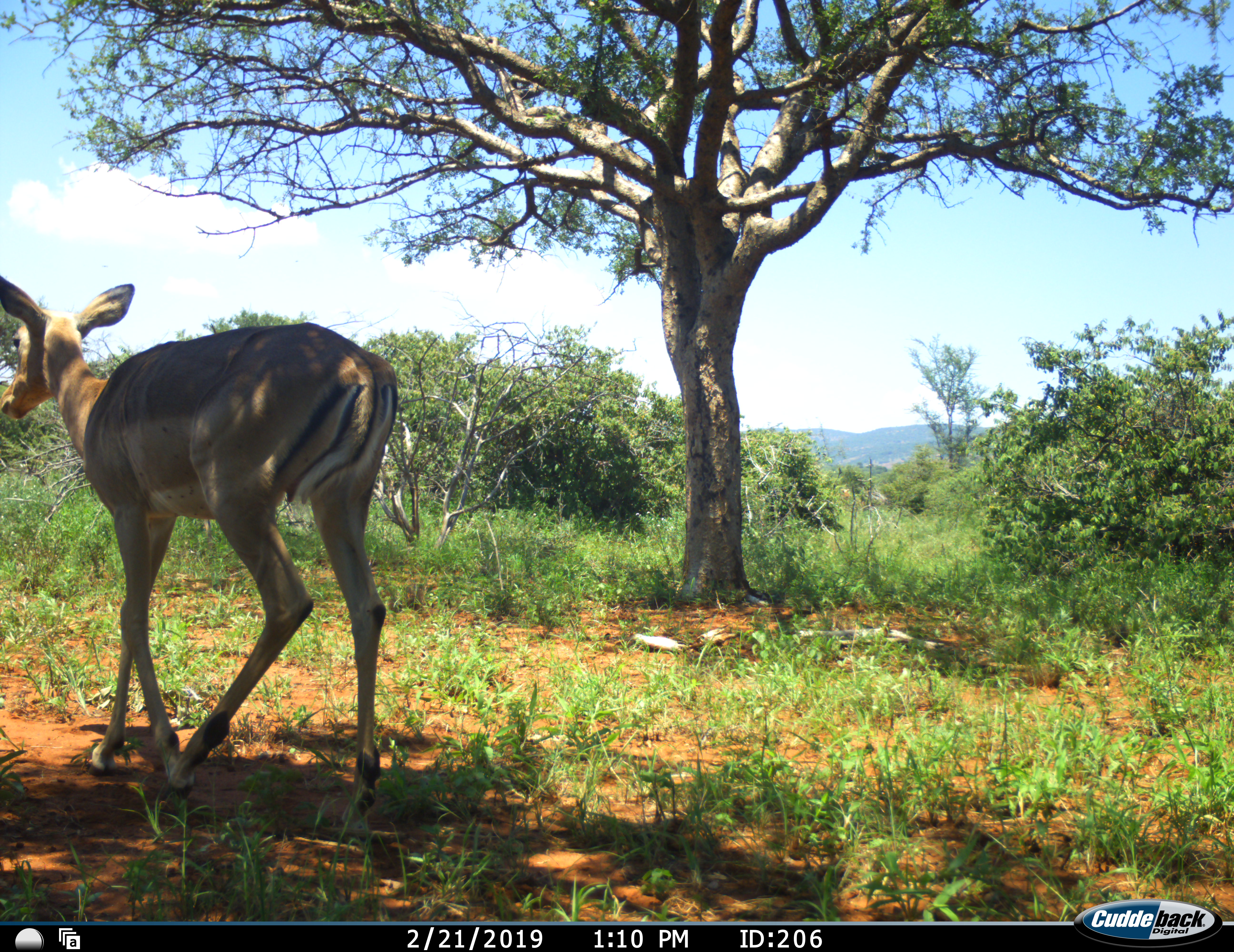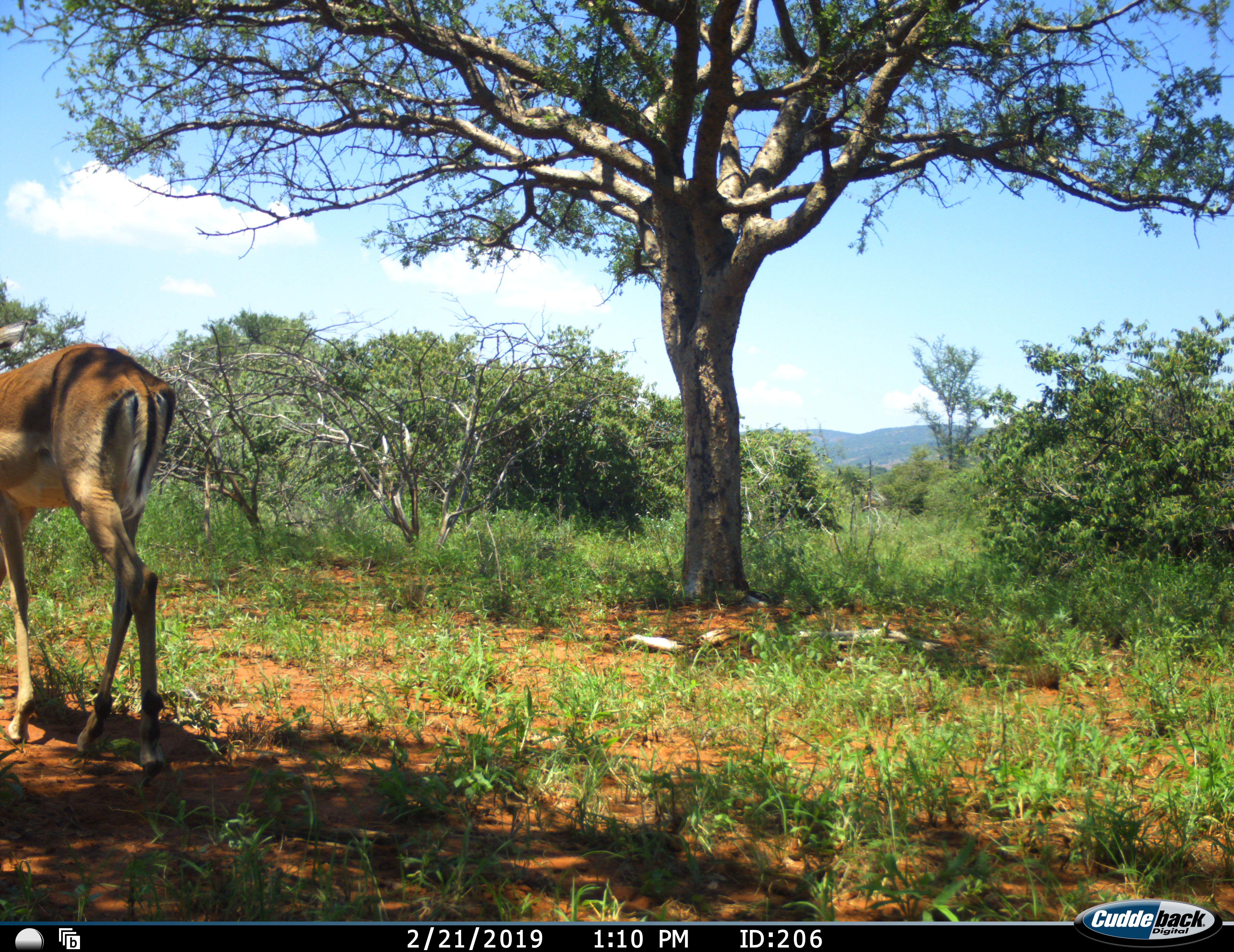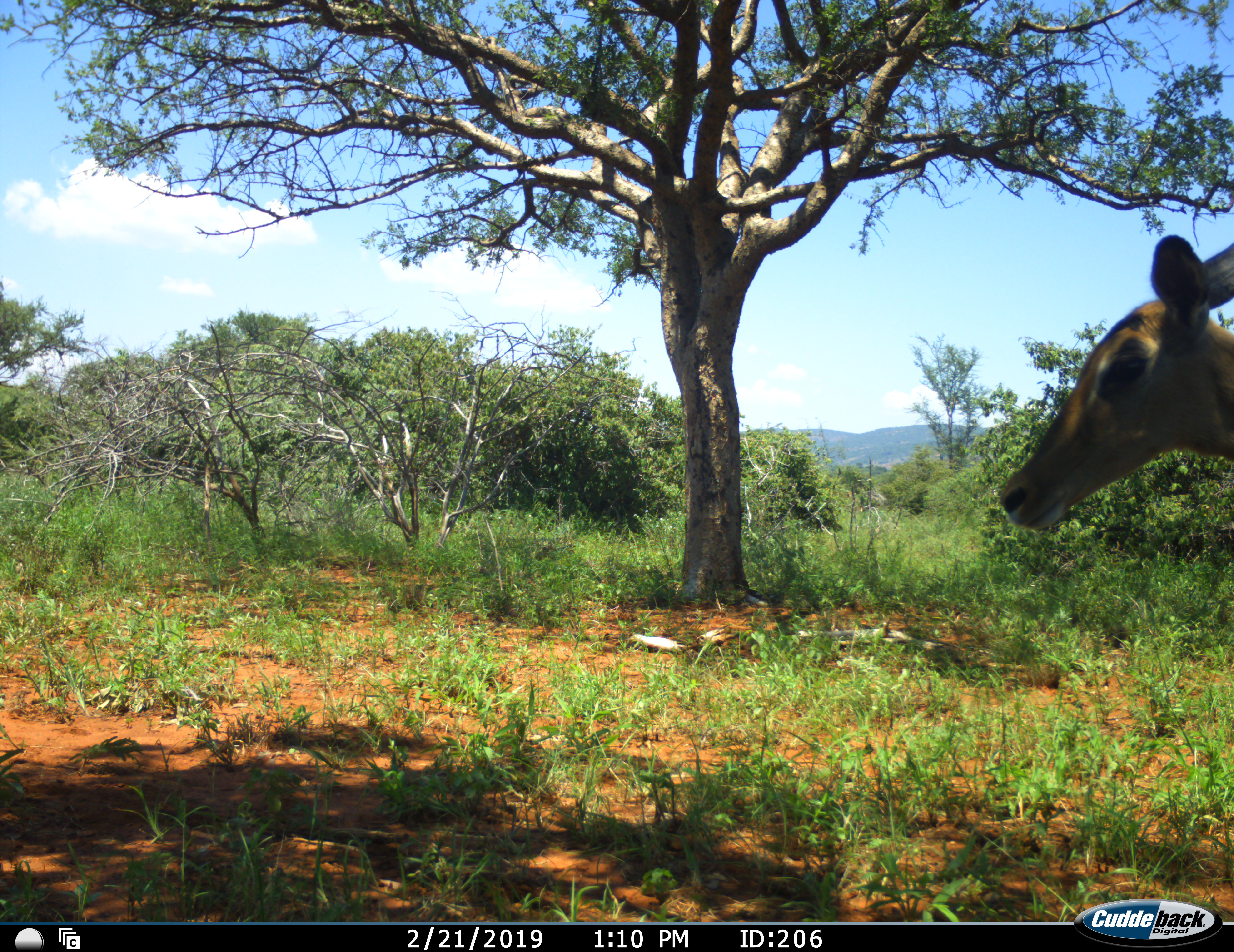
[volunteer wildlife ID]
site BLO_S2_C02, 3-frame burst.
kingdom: Animalia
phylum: Chordata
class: Mammalia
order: Artiodactyla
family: Bovidae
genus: Aepyceros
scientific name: Aepyceros melampus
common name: impala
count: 1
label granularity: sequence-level